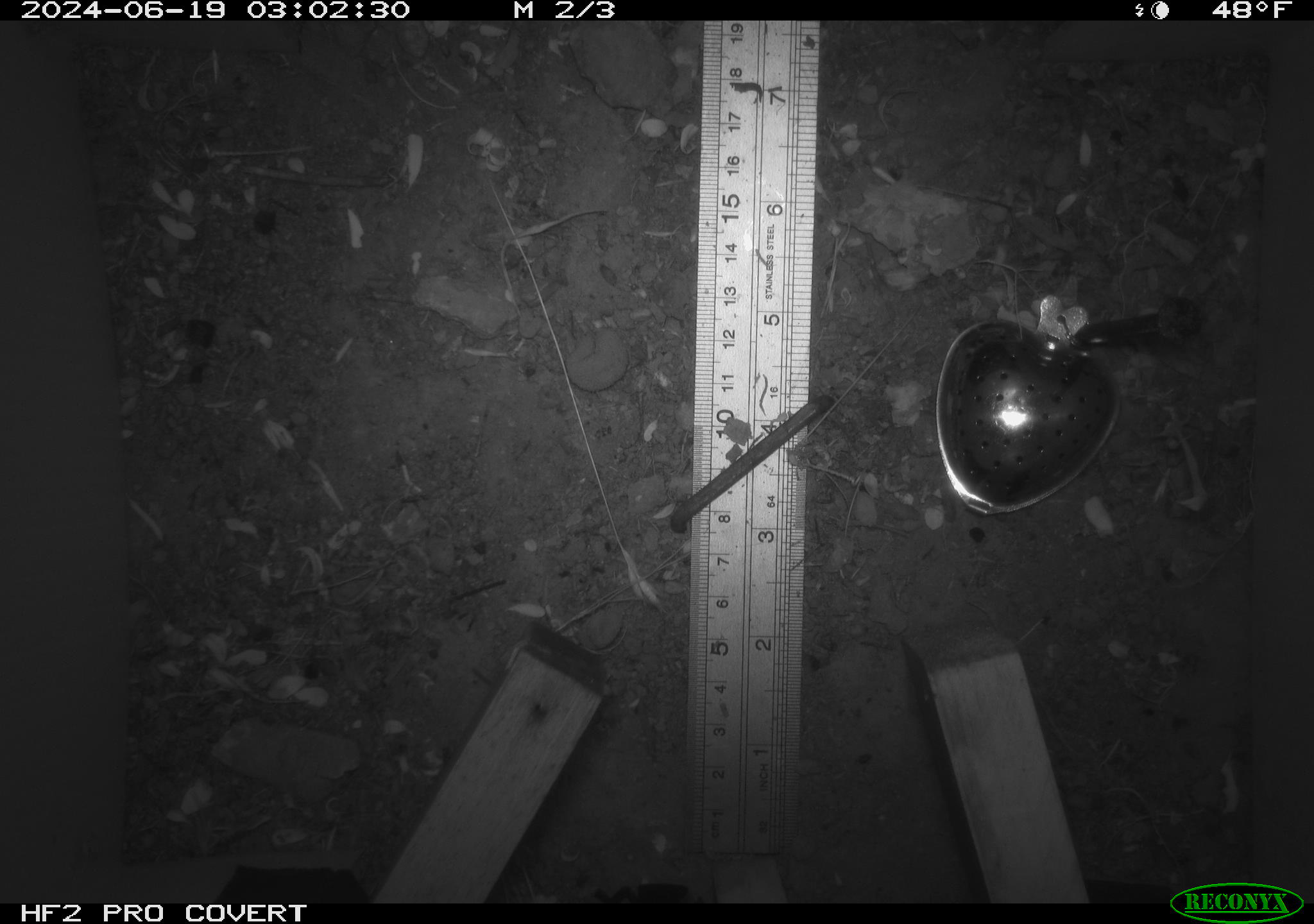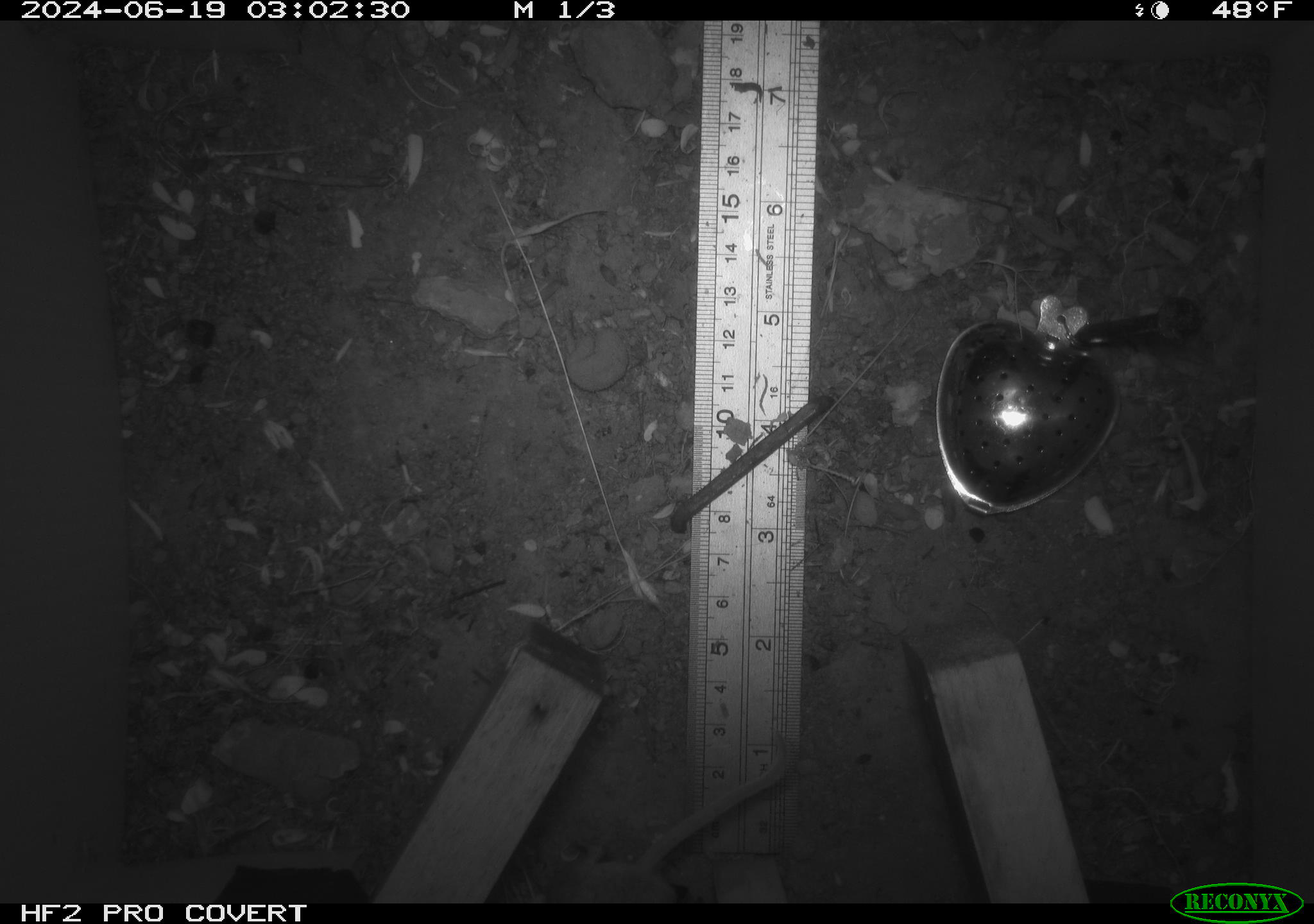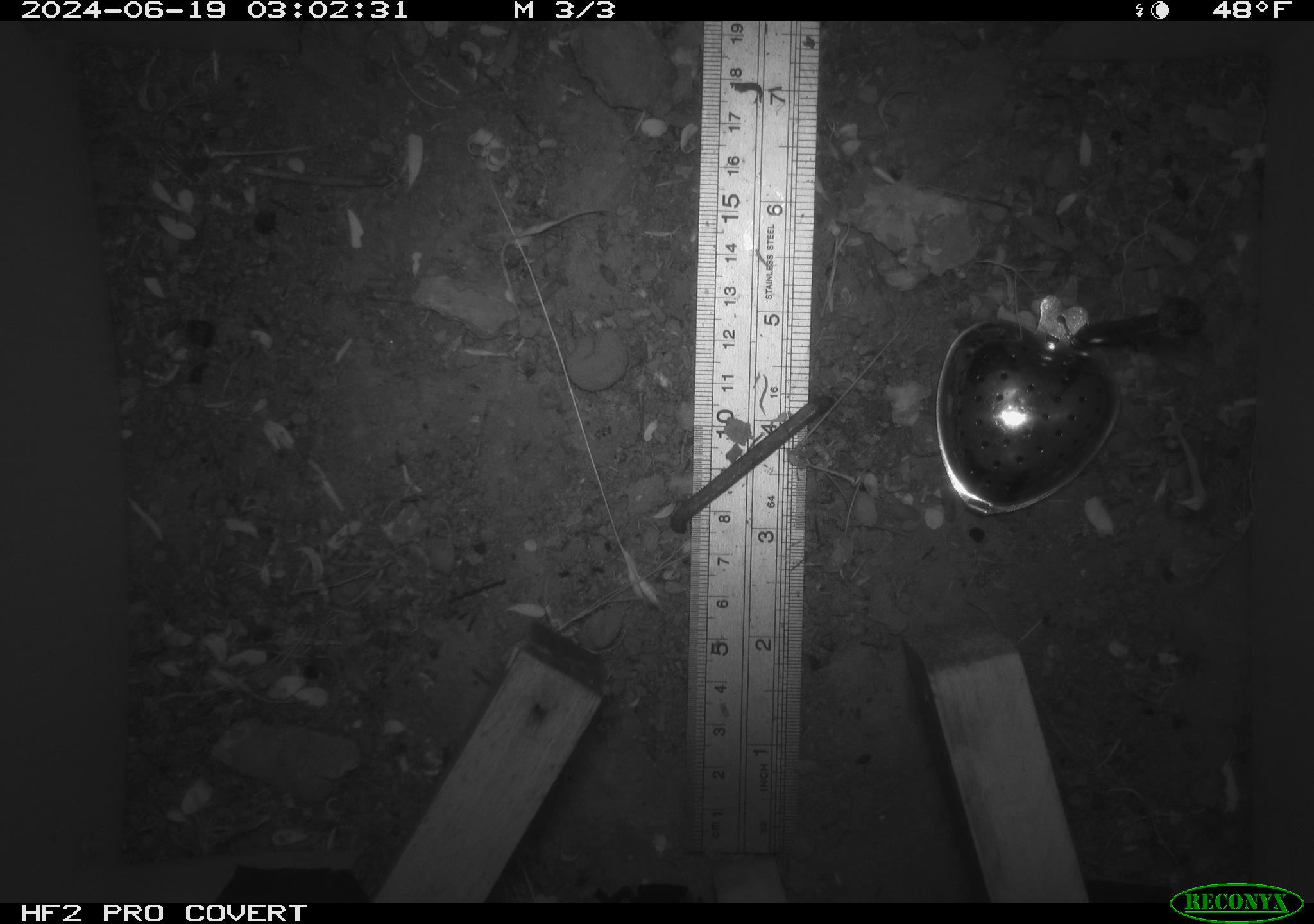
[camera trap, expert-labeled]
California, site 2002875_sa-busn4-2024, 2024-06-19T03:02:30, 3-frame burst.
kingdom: Animalia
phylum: Chordata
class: Mammalia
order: Rodentia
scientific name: Rodentia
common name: rodent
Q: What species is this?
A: Rodent (Rodentia).